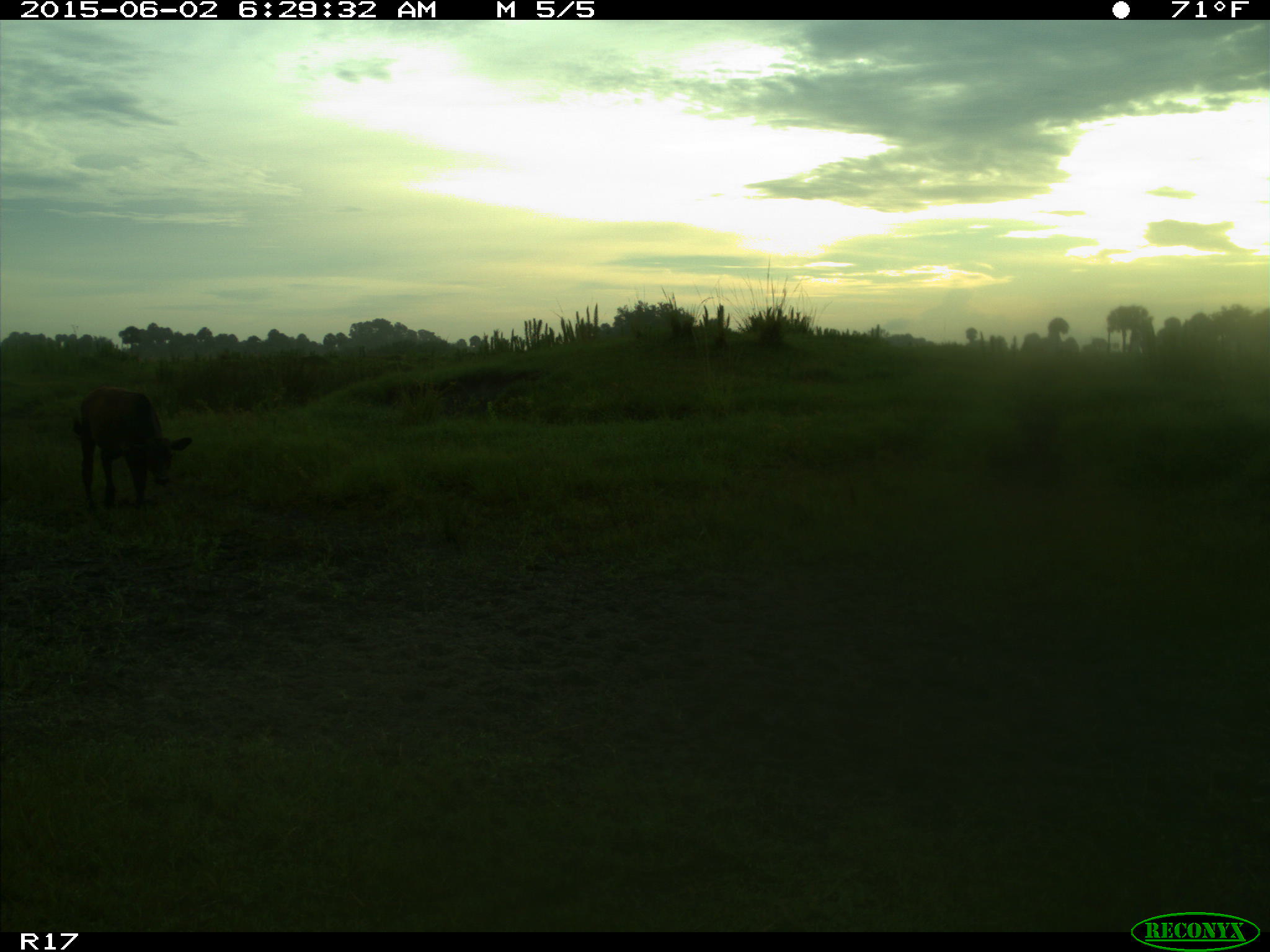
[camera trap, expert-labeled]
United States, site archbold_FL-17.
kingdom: Animalia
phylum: Chordata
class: Mammalia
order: Artiodactyla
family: Bovidae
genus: Bos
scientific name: Bos taurus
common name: domestic cow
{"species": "Bos taurus (domestic cow)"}